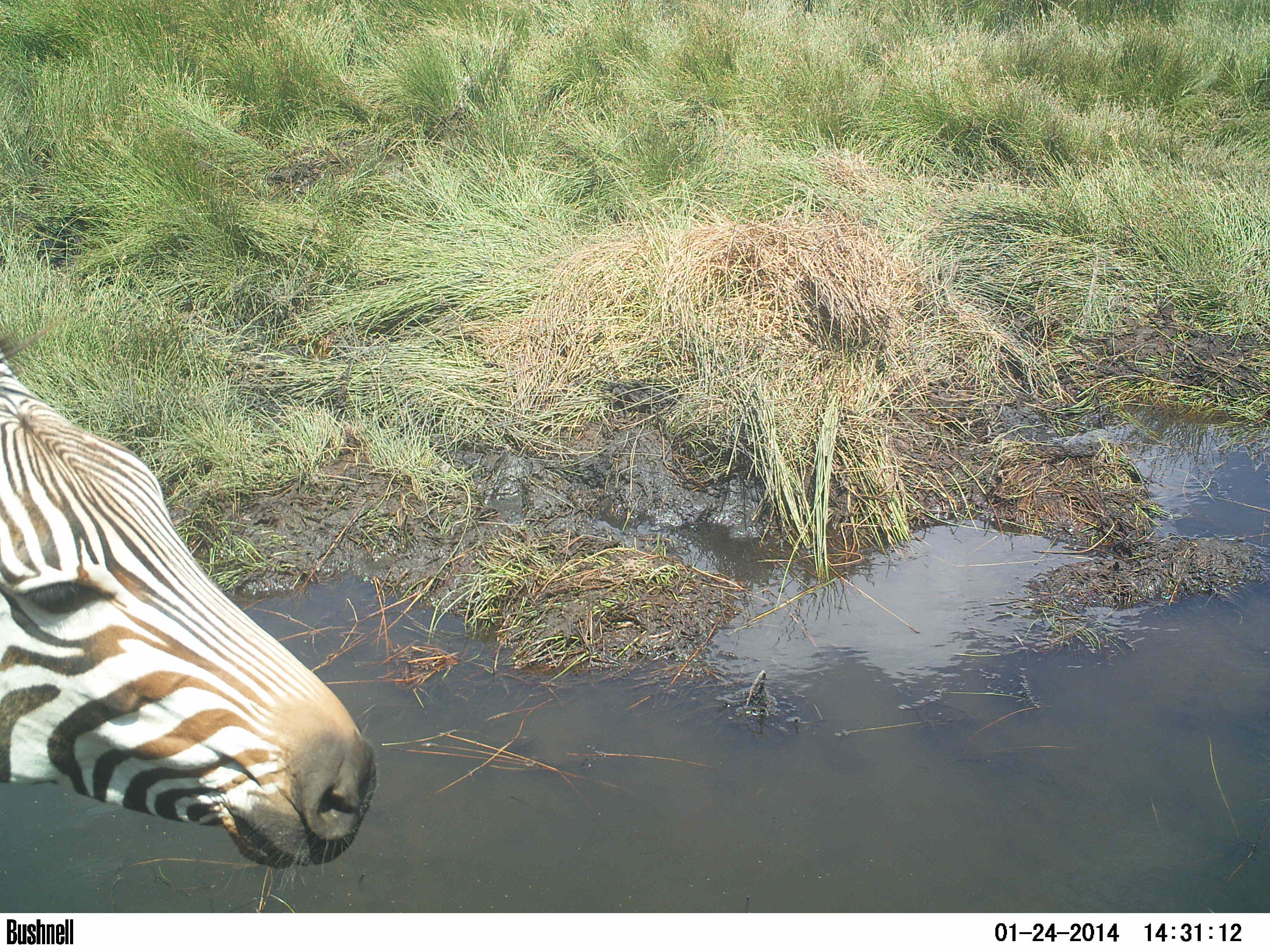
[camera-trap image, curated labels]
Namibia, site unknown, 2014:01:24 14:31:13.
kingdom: Animalia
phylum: Chordata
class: Mammalia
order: Perissodactyla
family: Equidae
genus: Equus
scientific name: Equus zebra hartmannae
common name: hartmann's mountain zebra